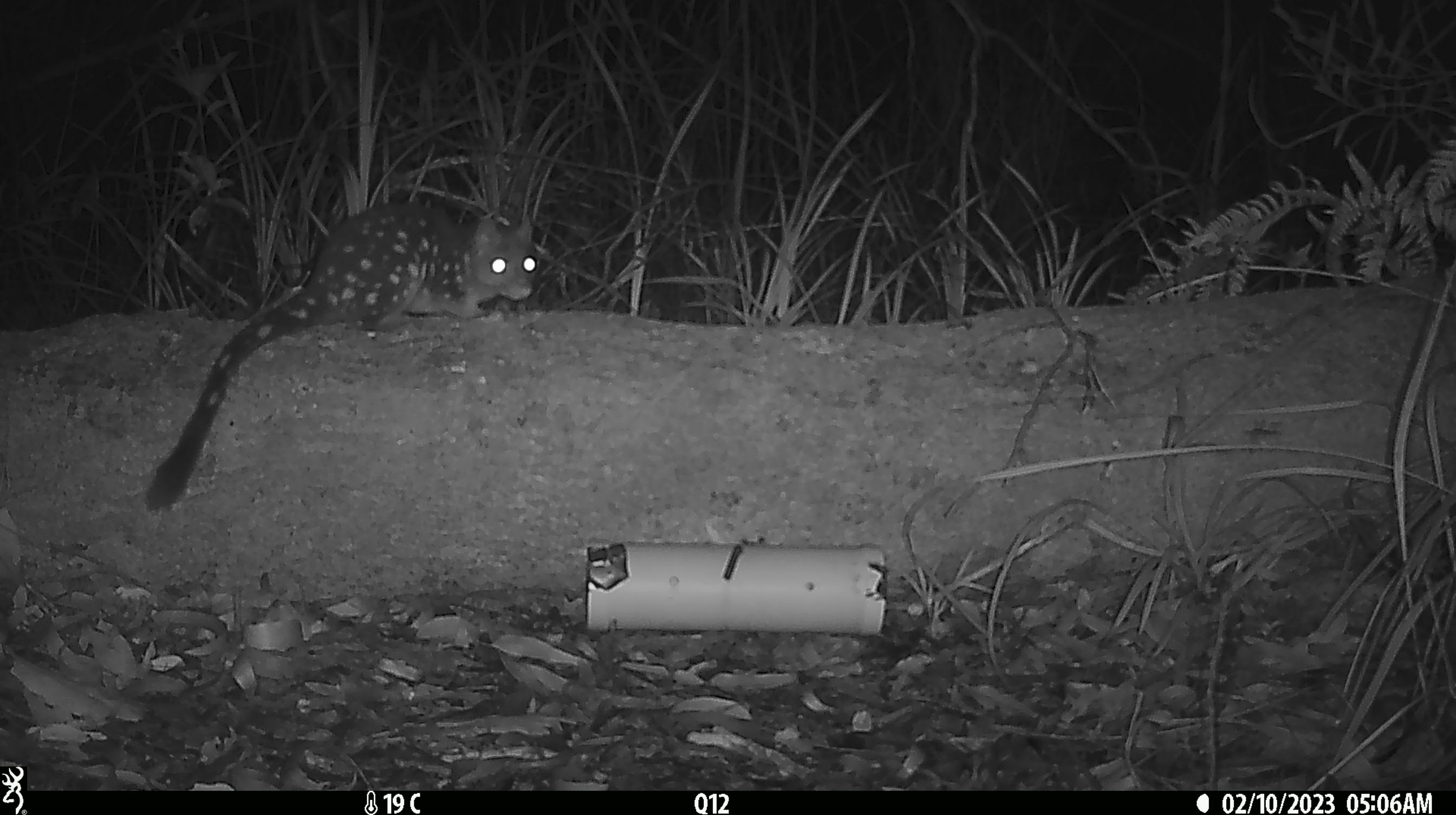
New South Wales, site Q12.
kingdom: Animalia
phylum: Chordata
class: Mammalia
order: Dasyuromorphia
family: Dasyuridae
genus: Dasyurus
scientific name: Dasyurus maculatus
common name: spotted-tailed quoll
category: quoll